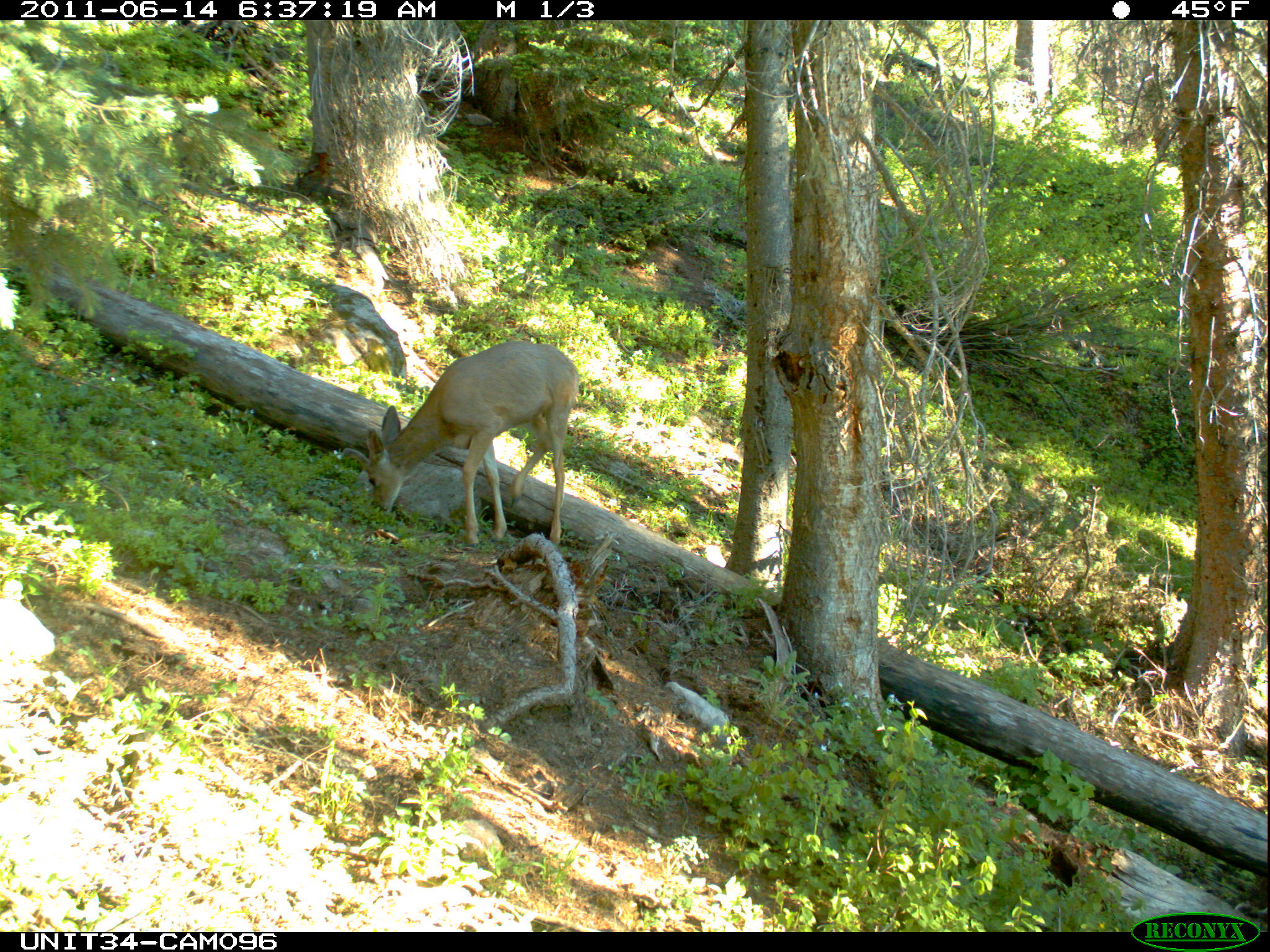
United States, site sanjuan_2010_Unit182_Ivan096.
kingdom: Animalia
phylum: Chordata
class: Mammalia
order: Artiodactyla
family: Cervidae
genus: Odocoileus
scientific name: Odocoileus hemionus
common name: mule deer